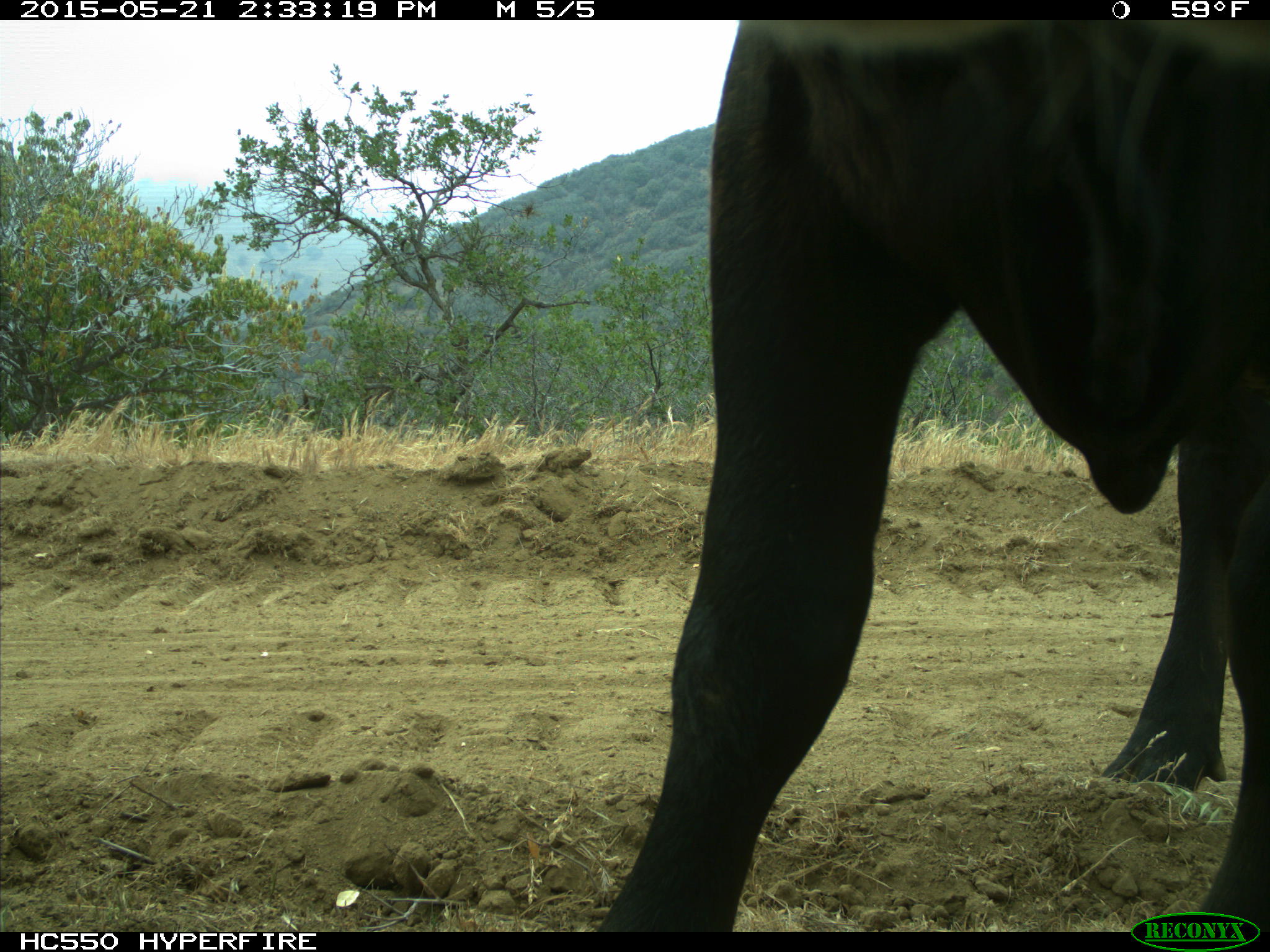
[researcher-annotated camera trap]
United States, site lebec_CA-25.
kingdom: Animalia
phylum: Chordata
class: Mammalia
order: Artiodactyla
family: Bovidae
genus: Bos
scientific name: Bos taurus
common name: domestic cow